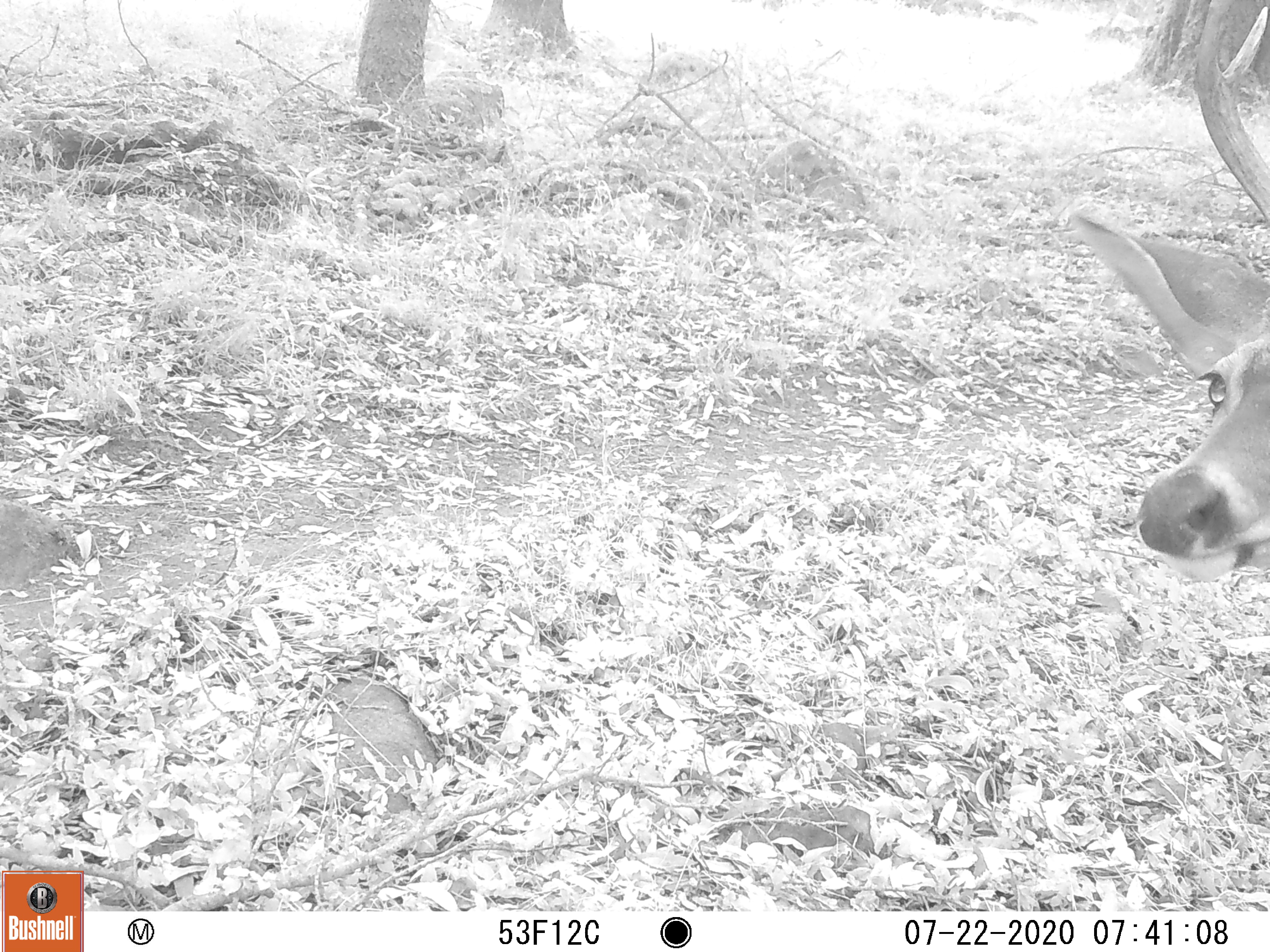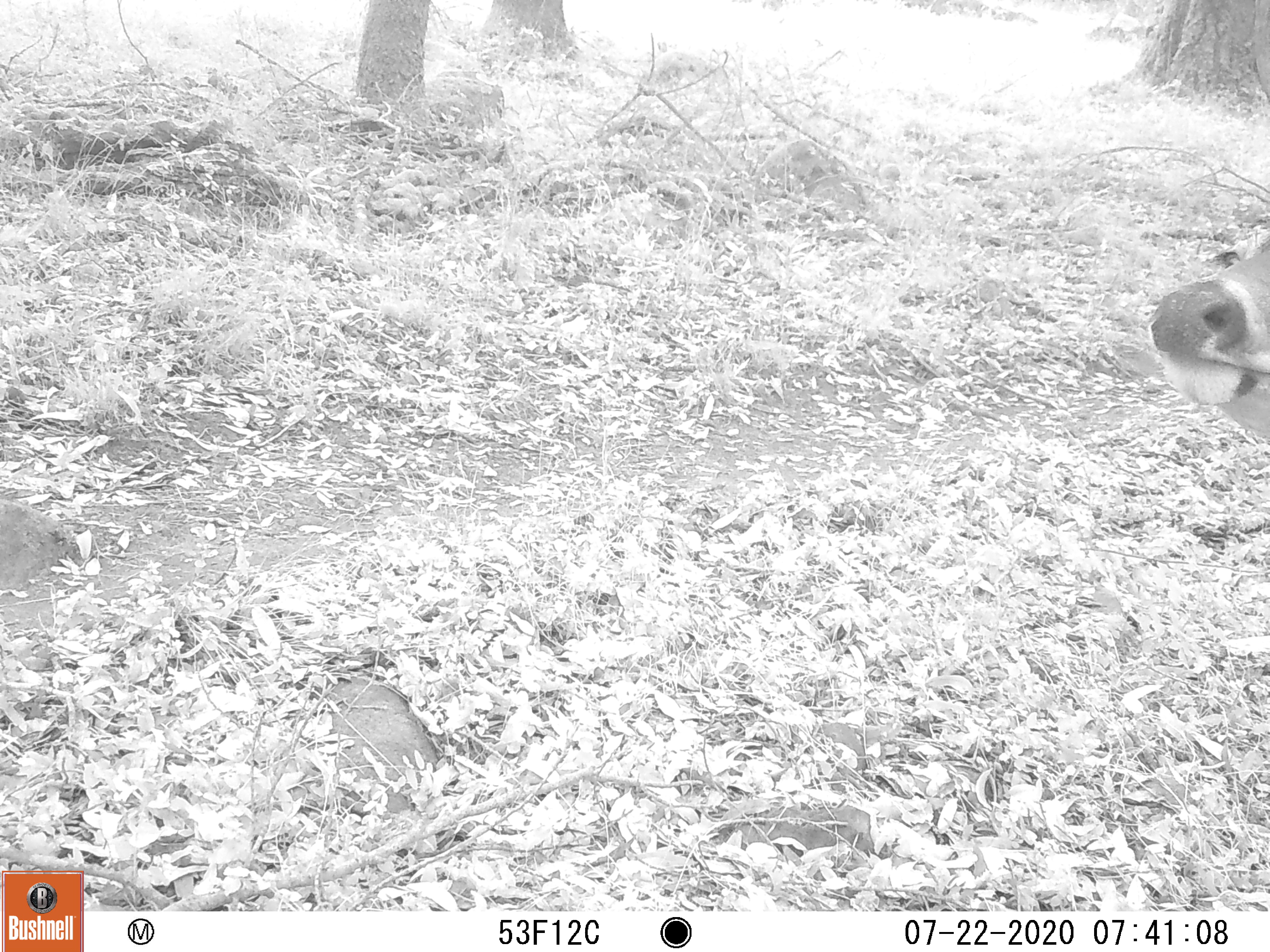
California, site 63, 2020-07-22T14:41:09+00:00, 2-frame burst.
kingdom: Animalia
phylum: Chordata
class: Mammalia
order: Artiodactyla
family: Cervidae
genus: Odocoileus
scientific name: Odocoileus hemionus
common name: mule deer